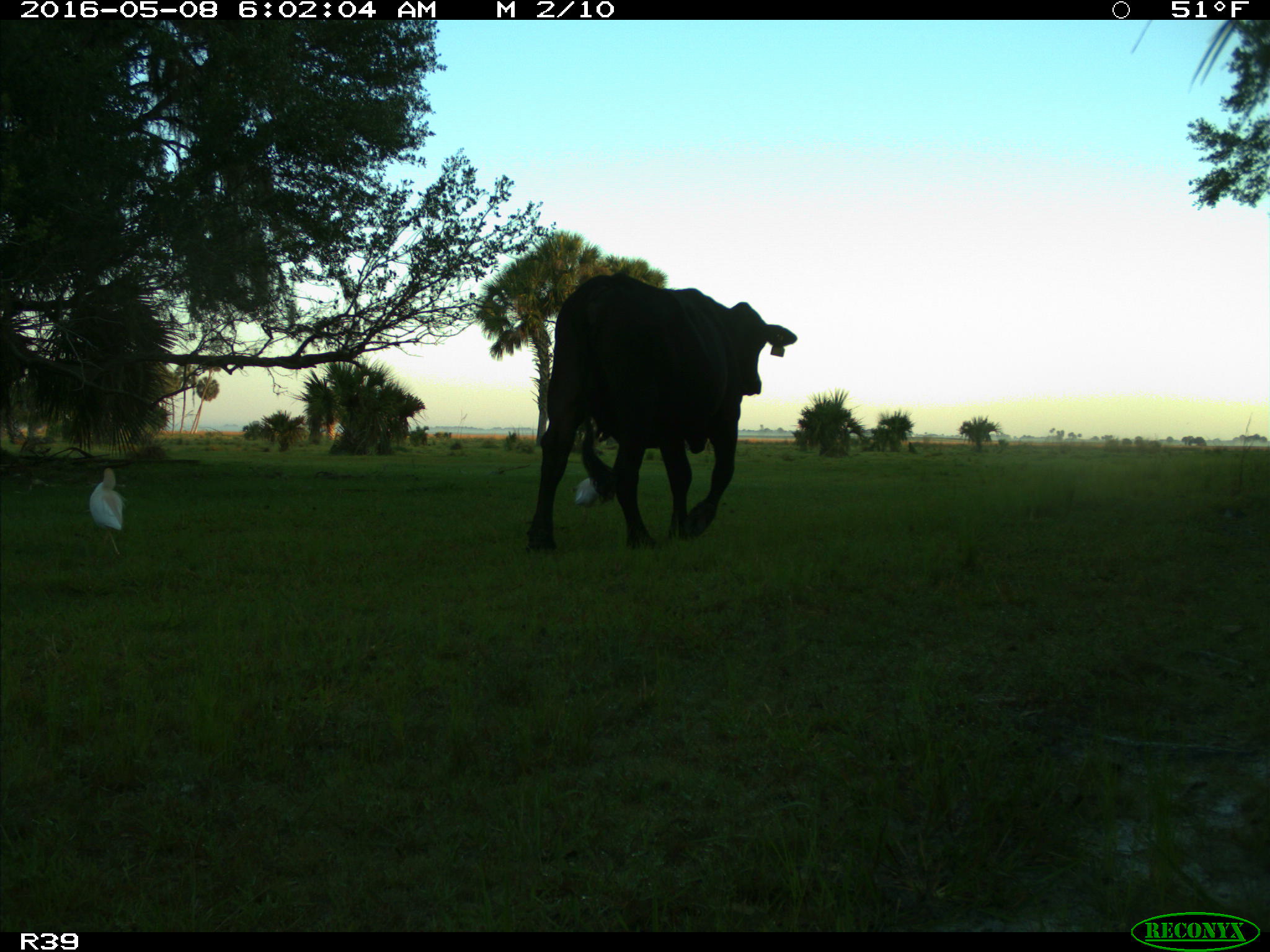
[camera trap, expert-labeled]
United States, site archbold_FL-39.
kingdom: Animalia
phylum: Chordata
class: Mammalia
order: Artiodactyla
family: Bovidae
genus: Bos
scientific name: Bos taurus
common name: domestic cow